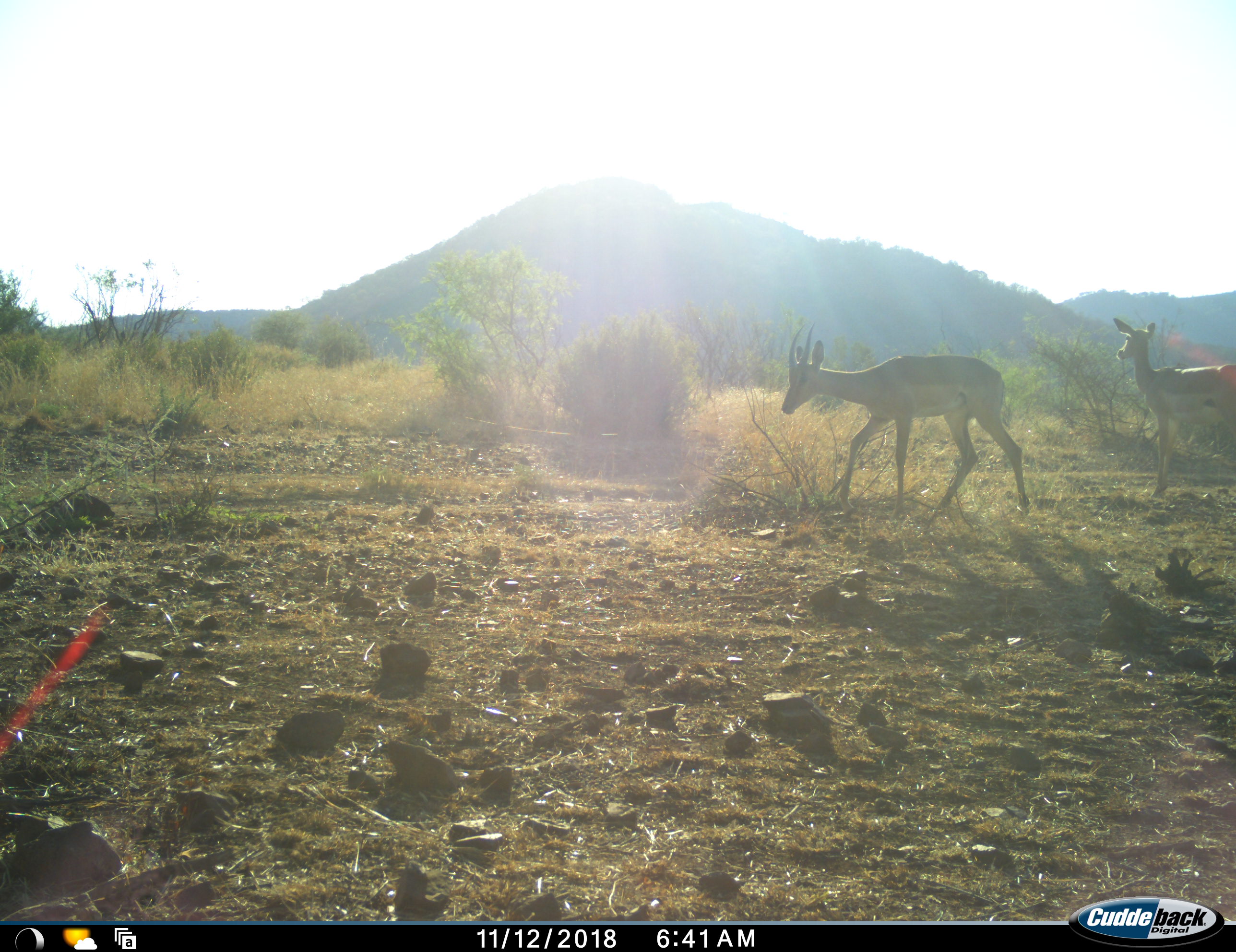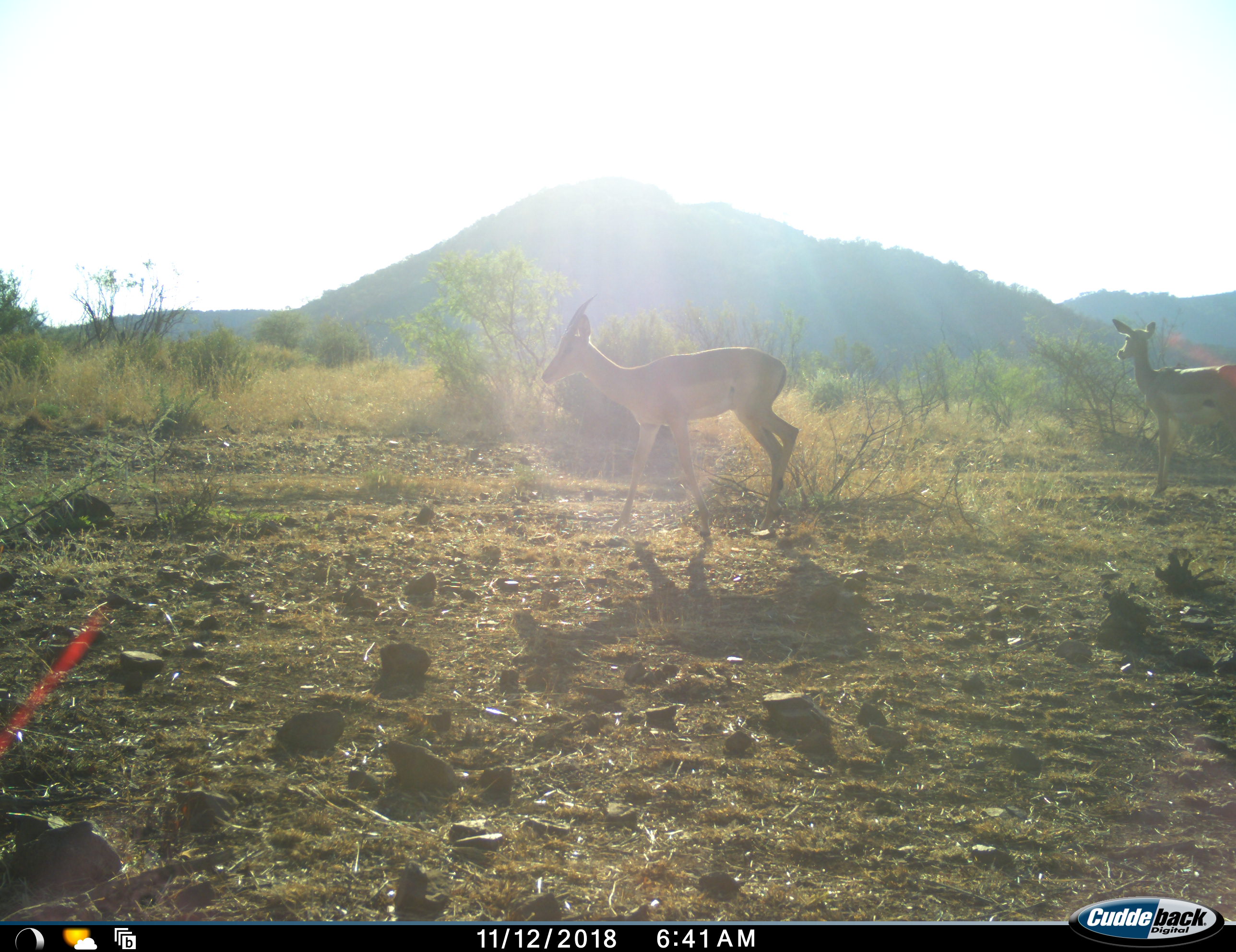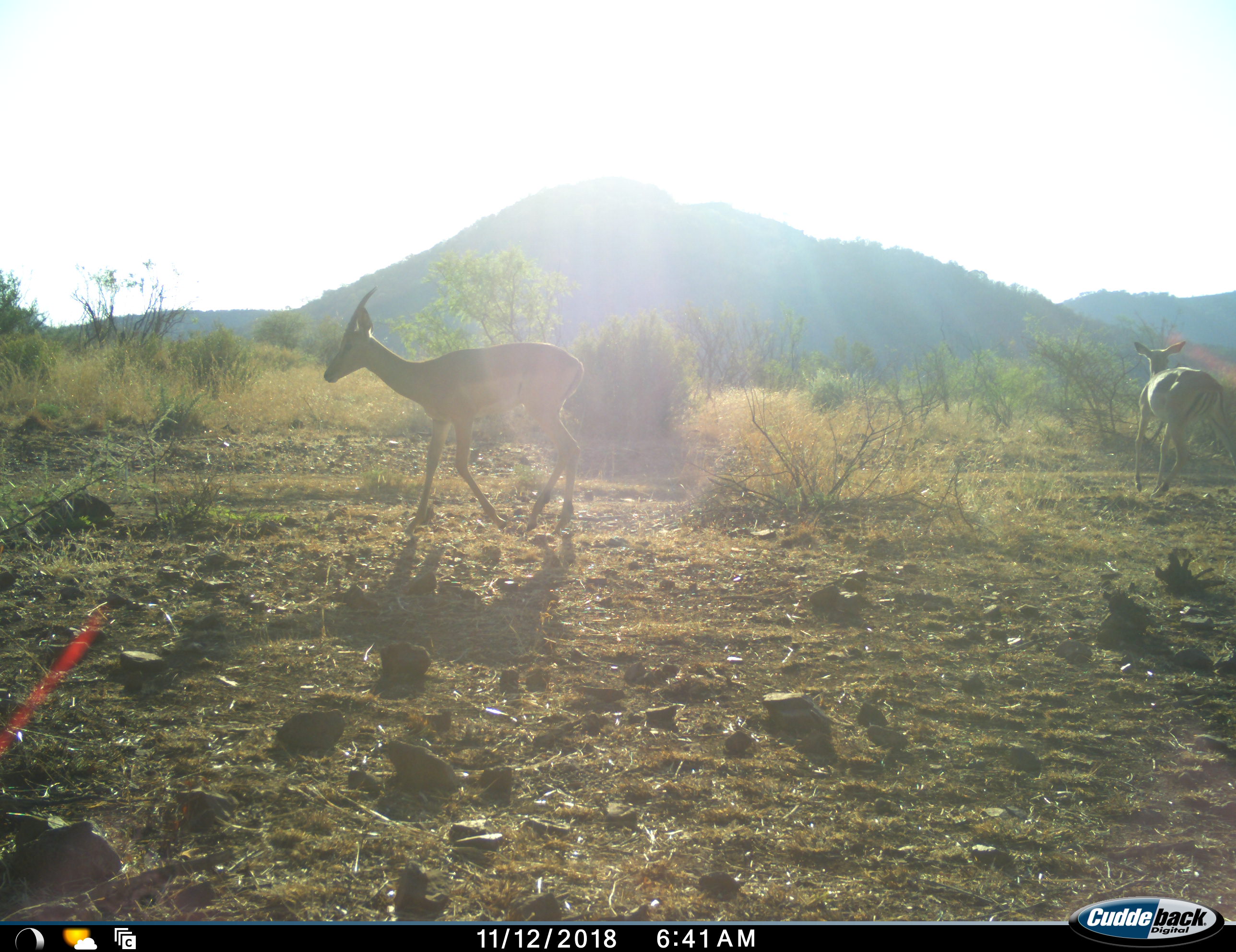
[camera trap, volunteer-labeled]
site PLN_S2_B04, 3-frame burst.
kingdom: Animalia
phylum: Chordata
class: Mammalia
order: Artiodactyla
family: Bovidae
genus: Aepyceros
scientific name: Aepyceros melampus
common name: impala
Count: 2.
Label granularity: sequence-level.